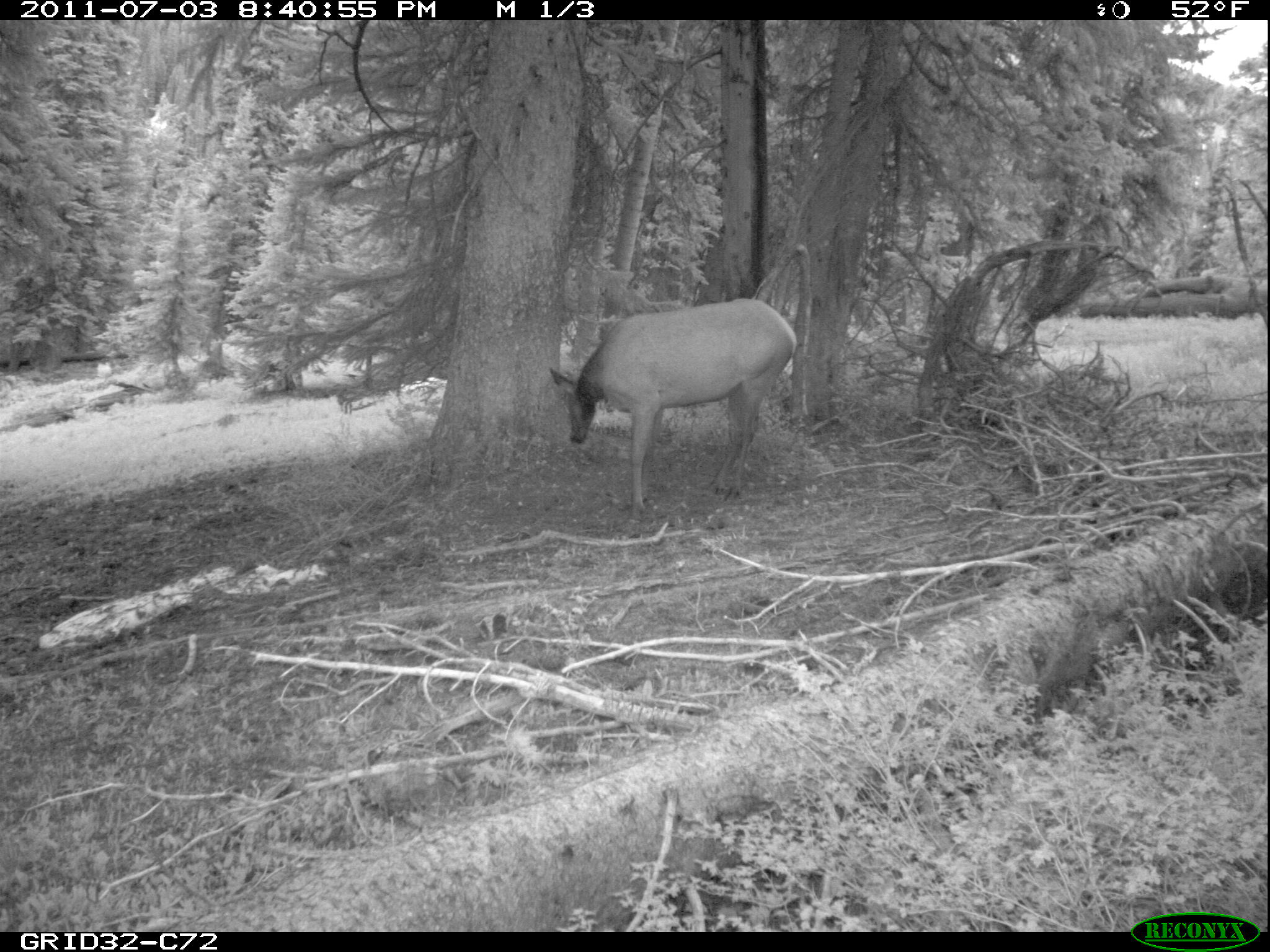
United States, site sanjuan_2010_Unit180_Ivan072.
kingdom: Animalia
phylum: Chordata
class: Mammalia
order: Artiodactyla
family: Cervidae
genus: Cervus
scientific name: Cervus elaphus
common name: red deer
Cervus elaphus (red deer).